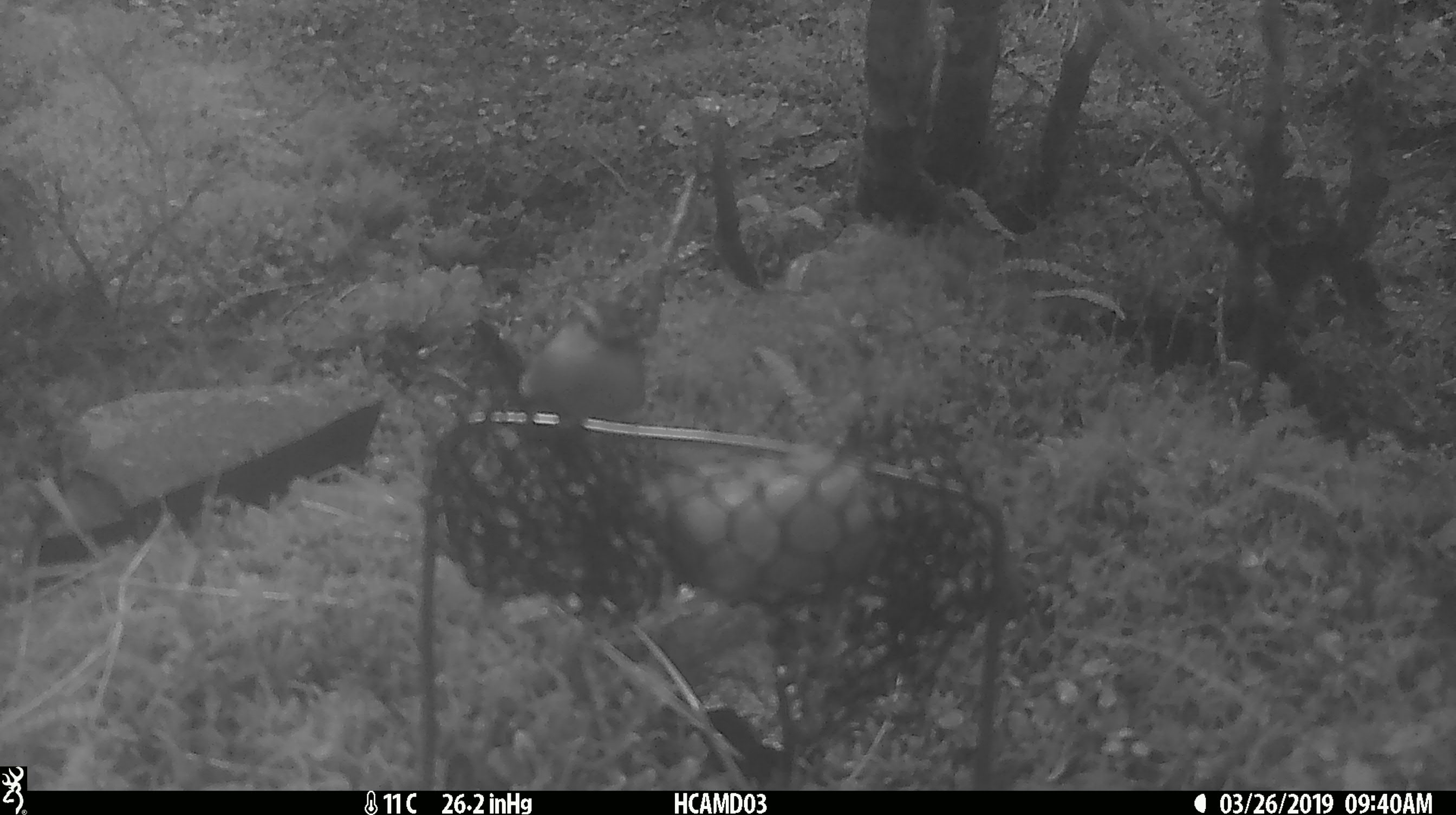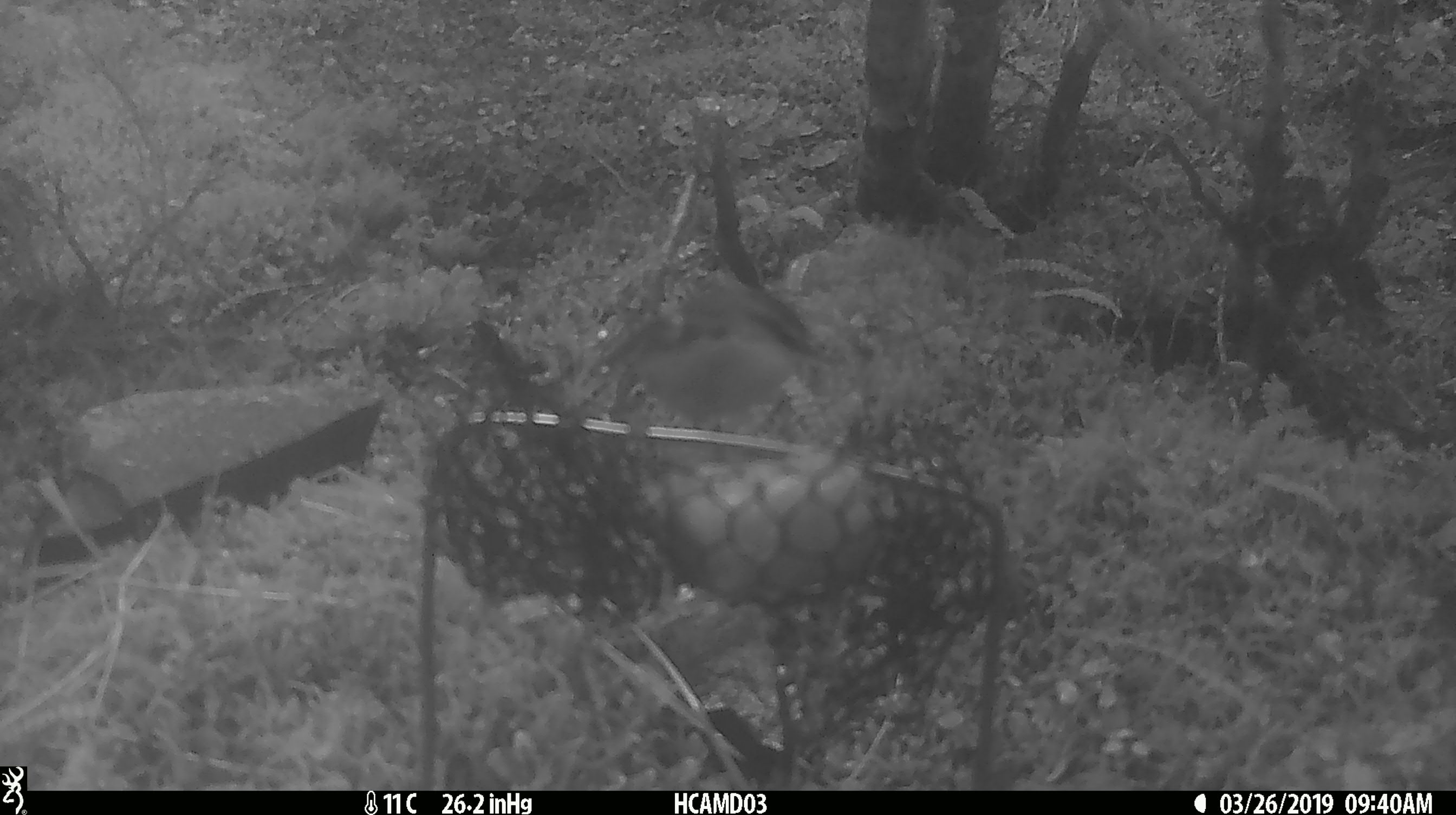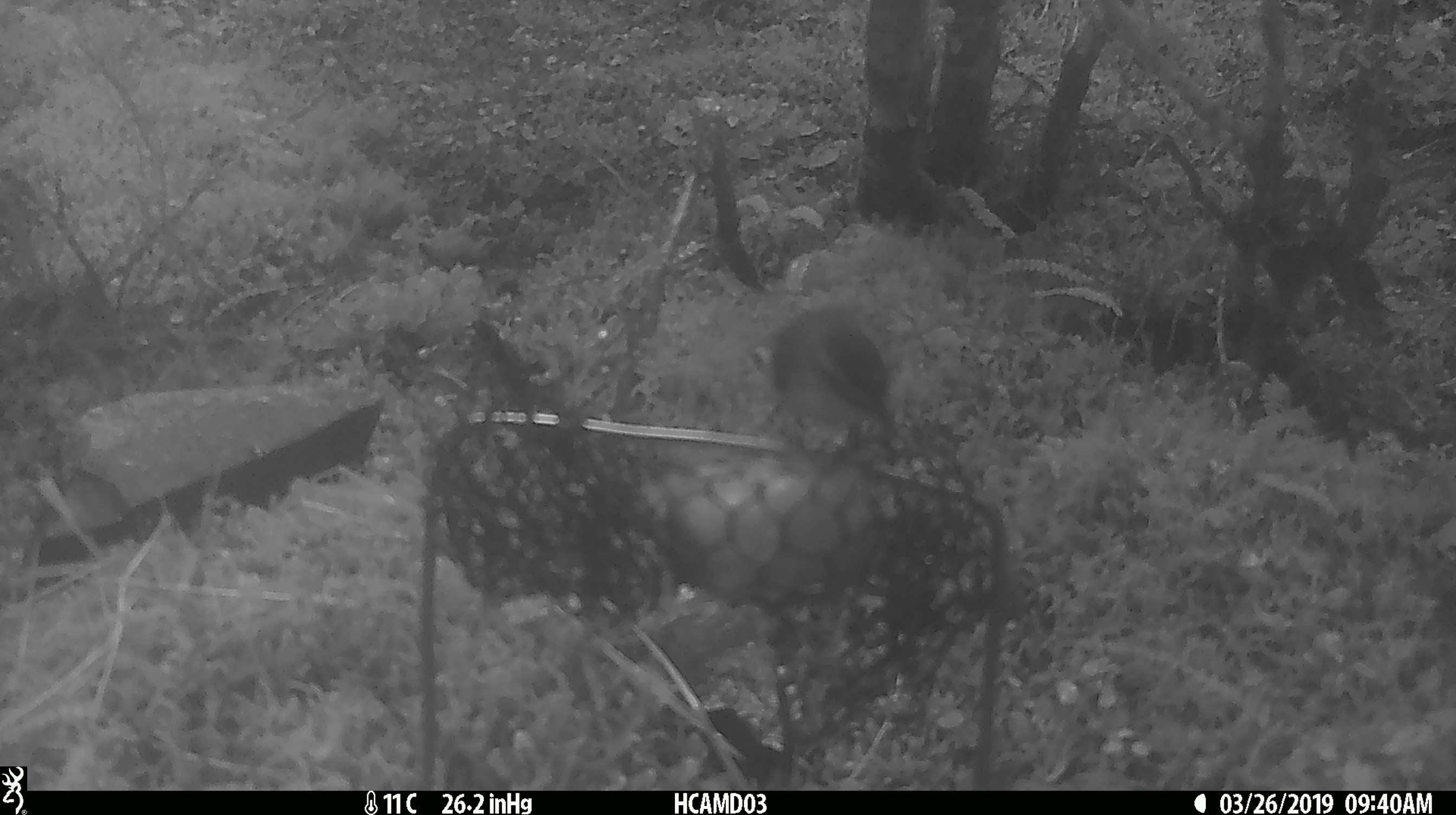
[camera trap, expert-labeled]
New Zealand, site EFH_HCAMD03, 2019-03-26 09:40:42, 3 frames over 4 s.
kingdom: Animalia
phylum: Chordata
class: Aves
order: Passeriformes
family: Acanthisittidae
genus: Acanthisitta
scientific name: Acanthisitta chloris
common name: rifleman